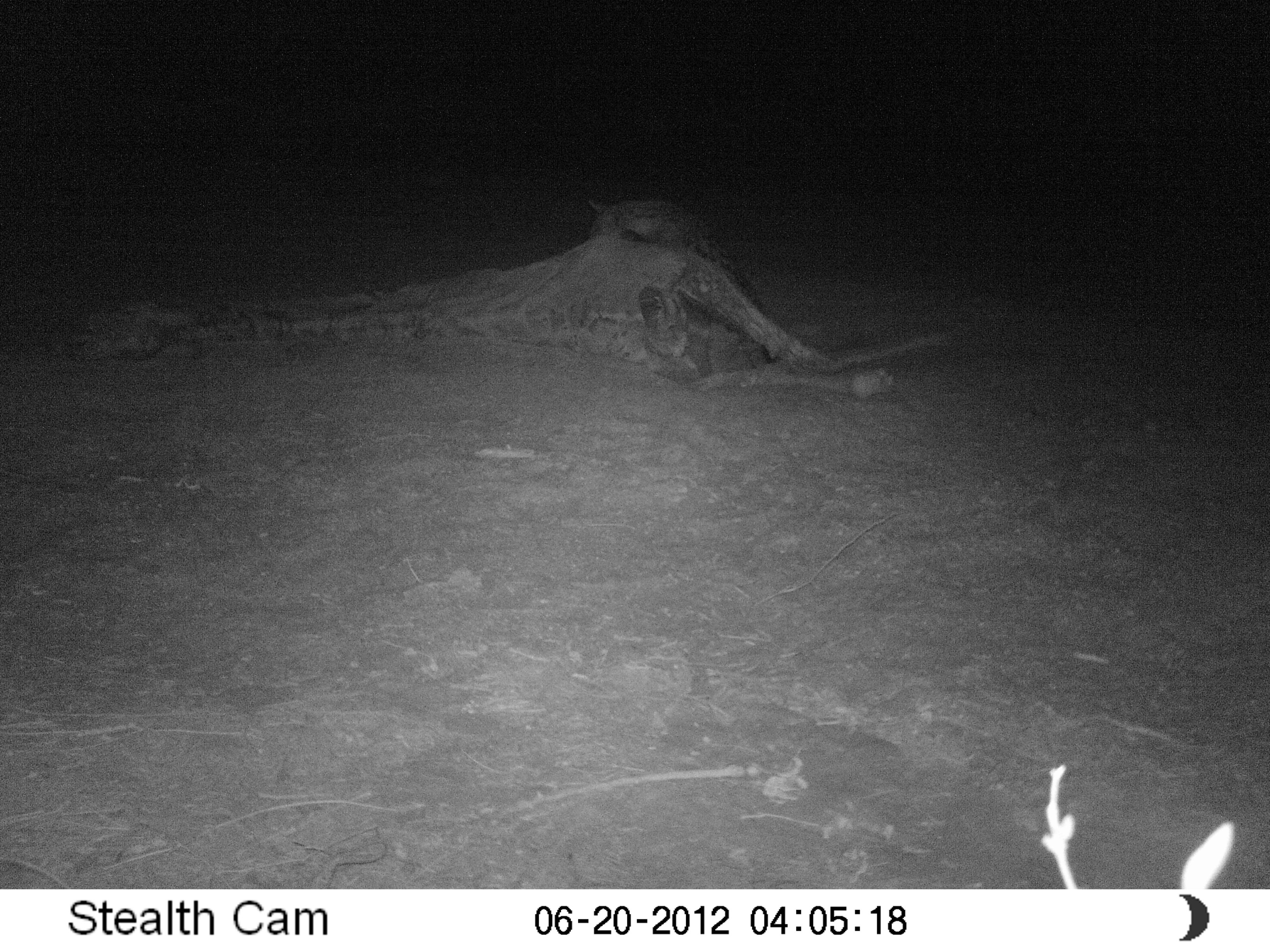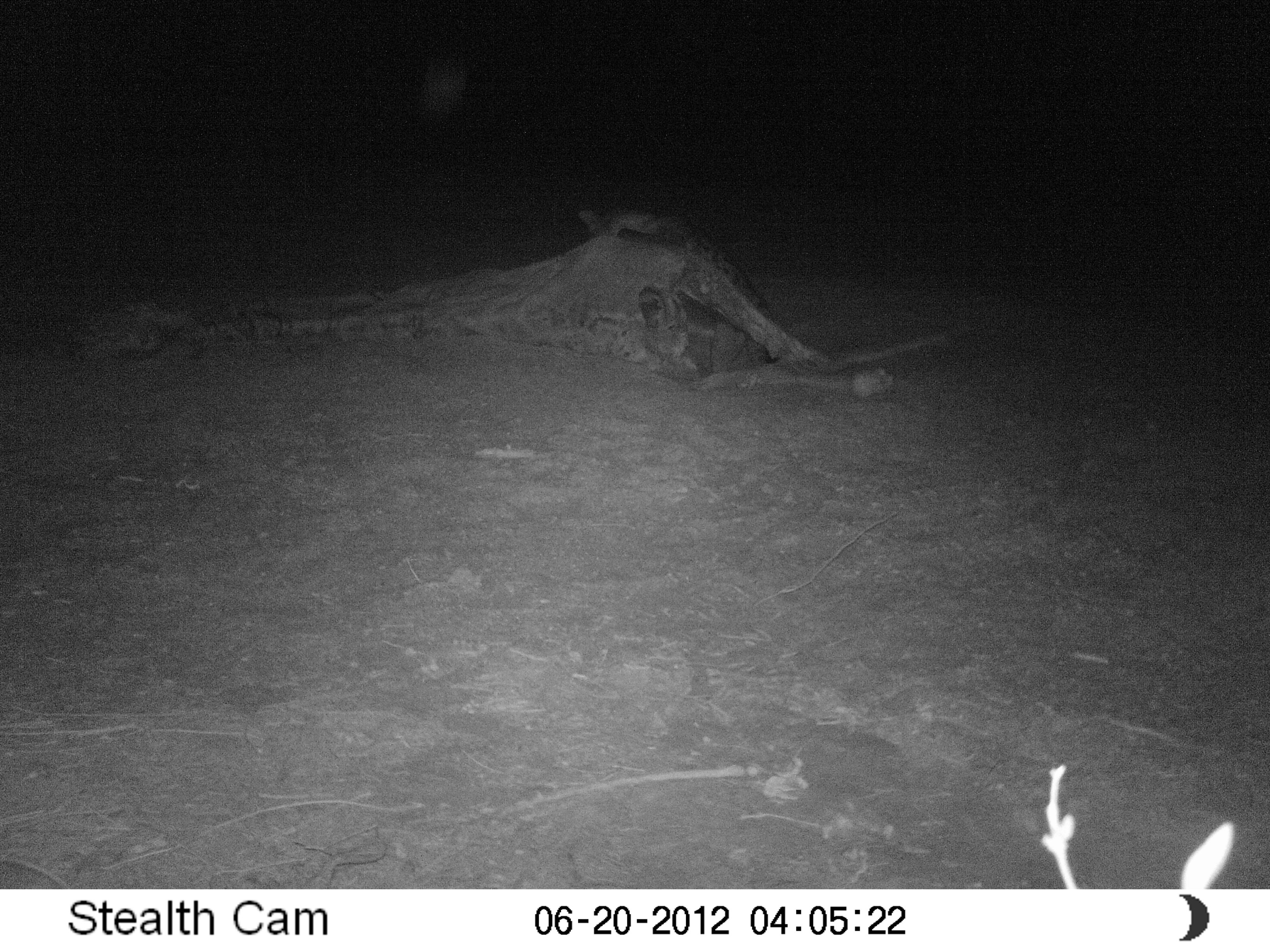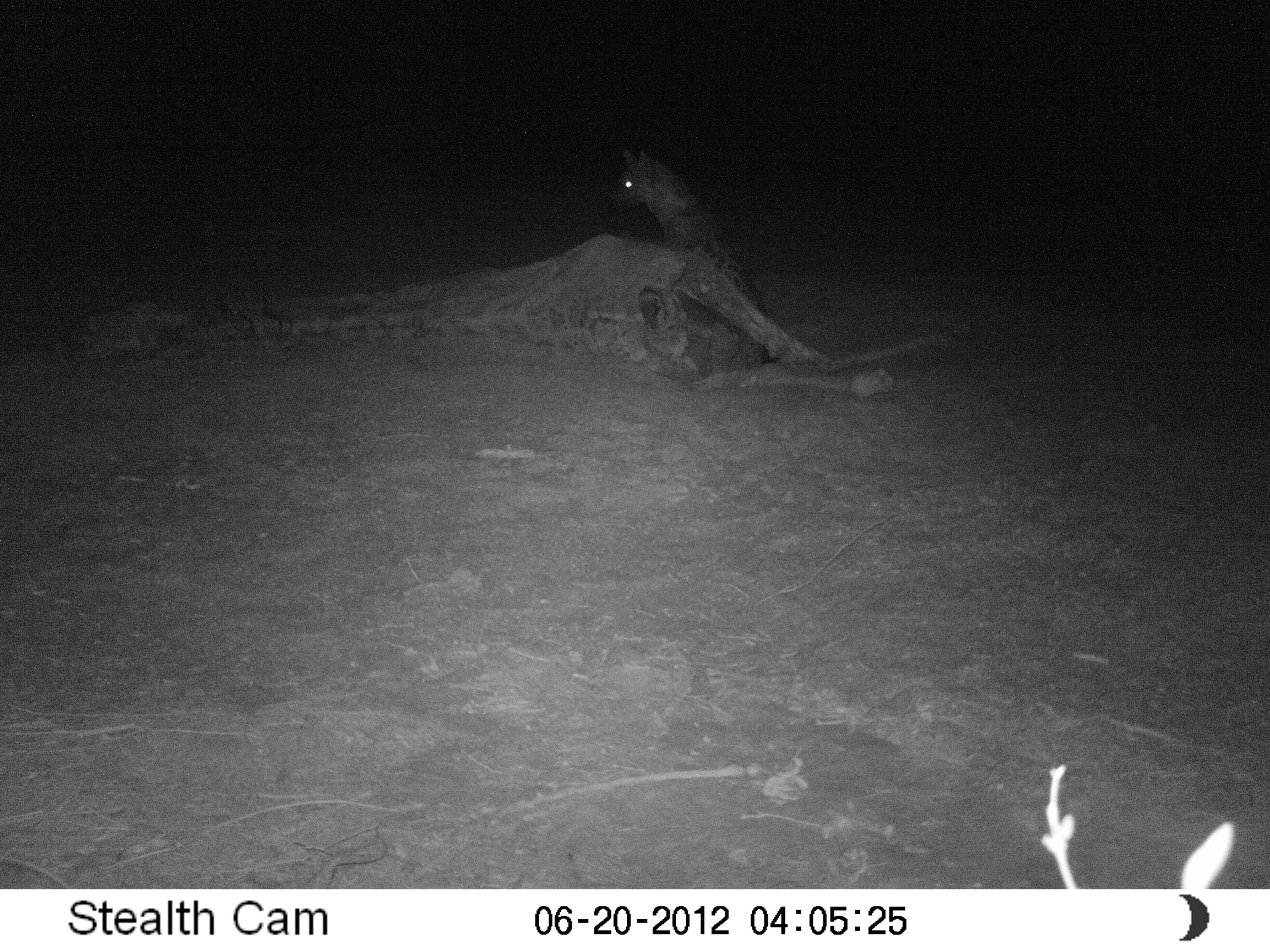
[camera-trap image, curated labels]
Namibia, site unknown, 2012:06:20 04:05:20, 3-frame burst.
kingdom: Animalia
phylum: Chordata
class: Mammalia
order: Carnivora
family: Hyaenidae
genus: Crocuta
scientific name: Crocuta crocuta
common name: spotted hyena